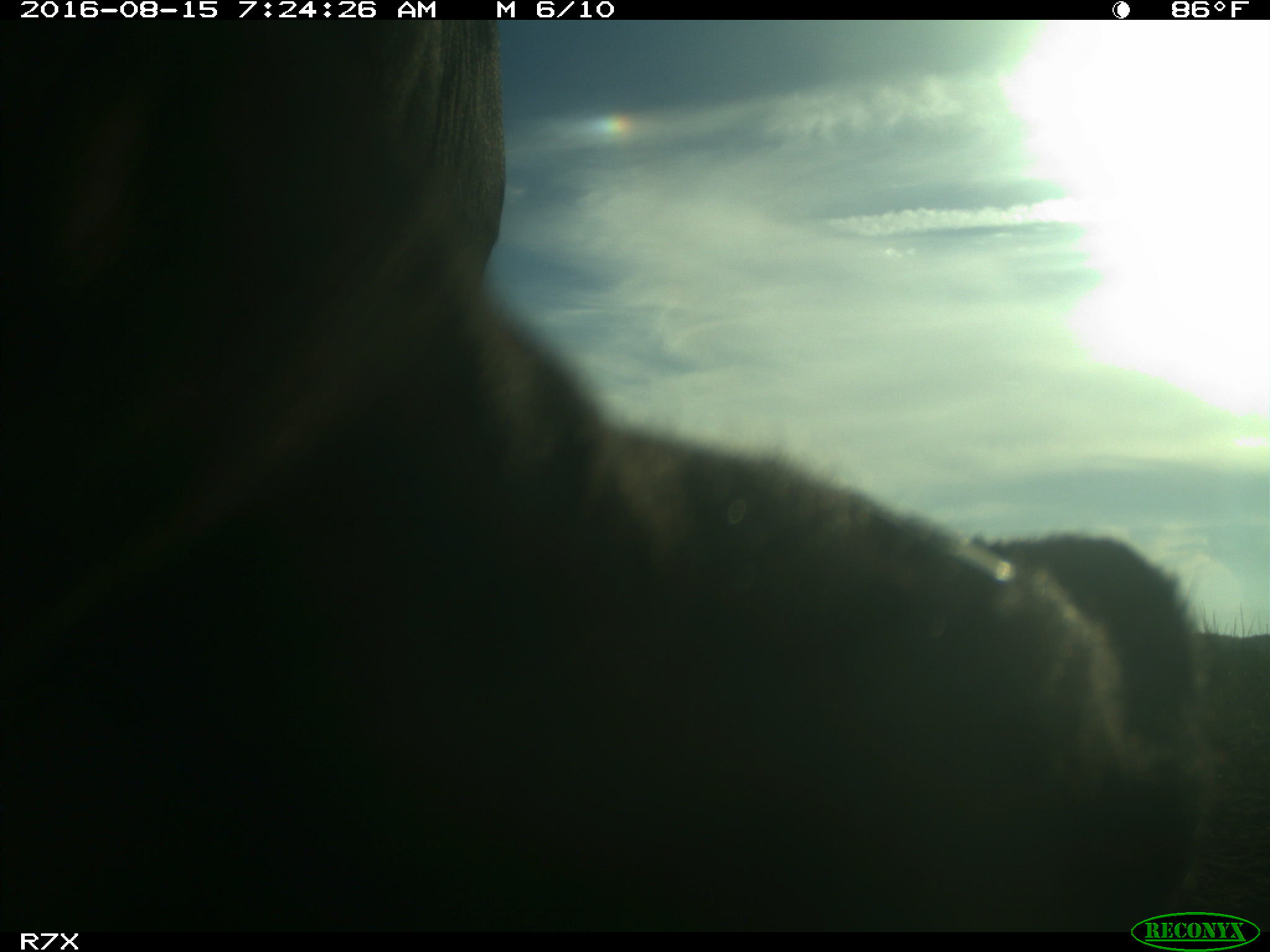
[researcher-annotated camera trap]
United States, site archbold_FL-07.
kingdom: Animalia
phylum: Chordata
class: Mammalia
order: Artiodactyla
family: Bovidae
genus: Bos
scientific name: Bos taurus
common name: domestic cow